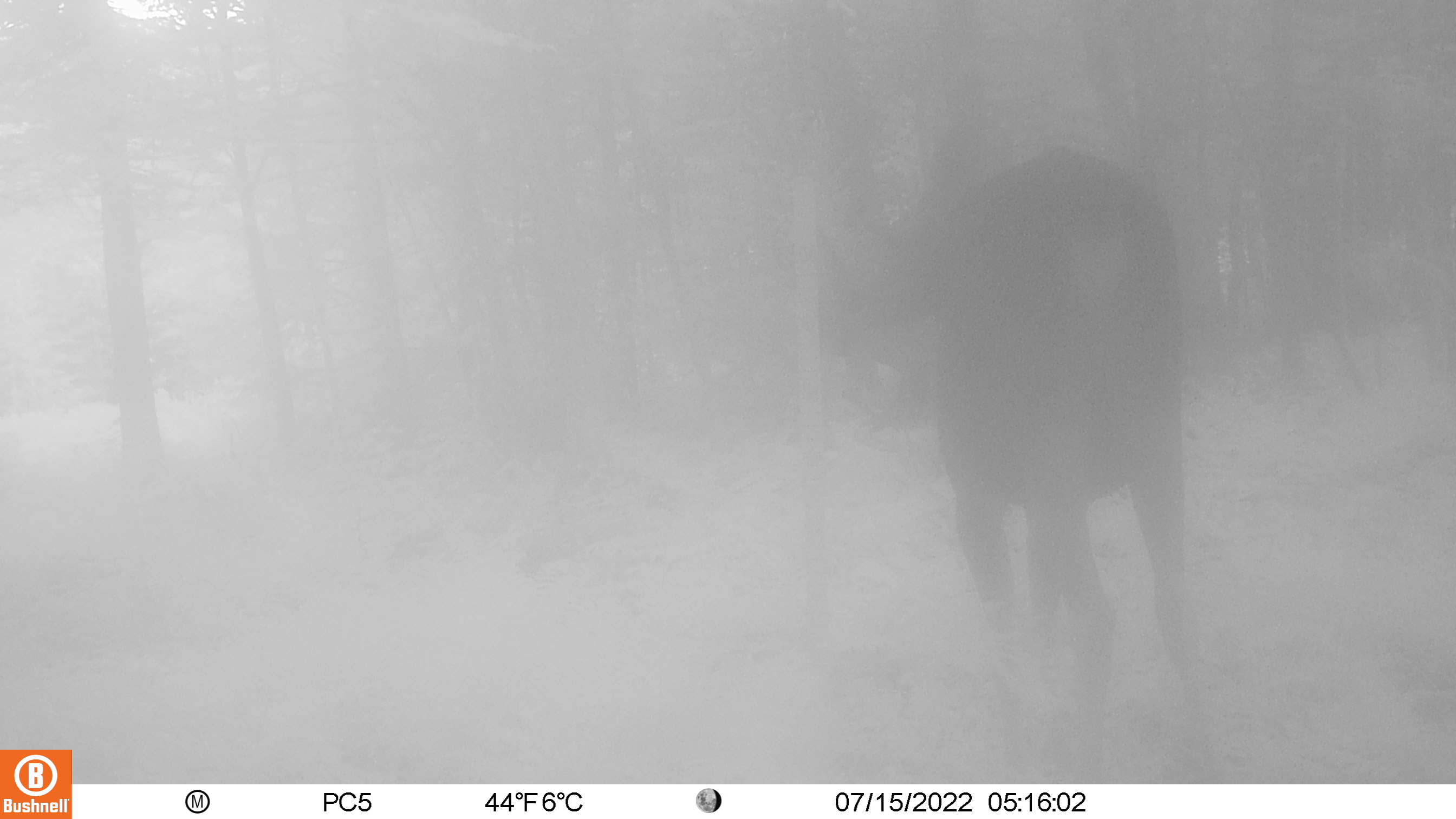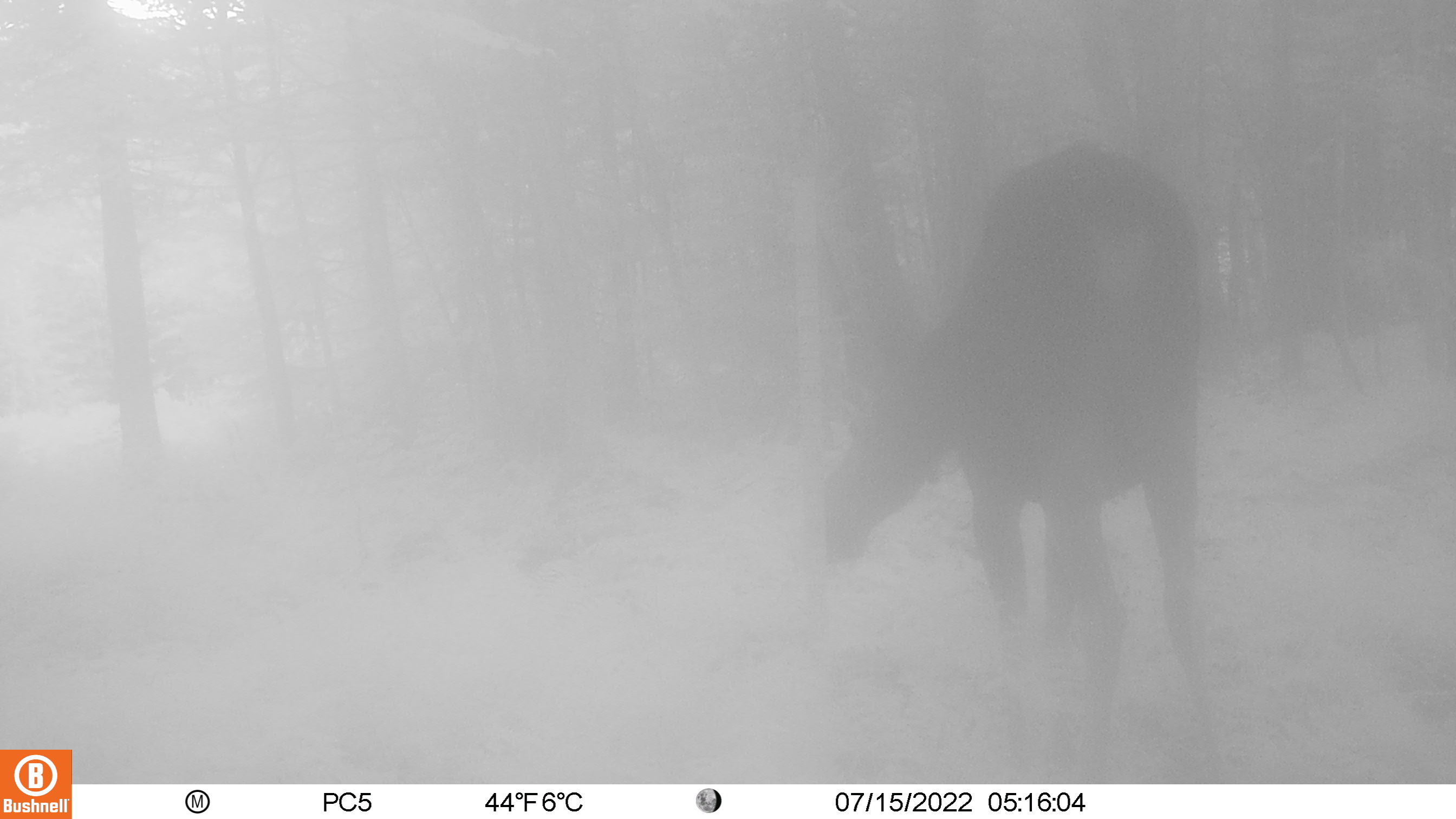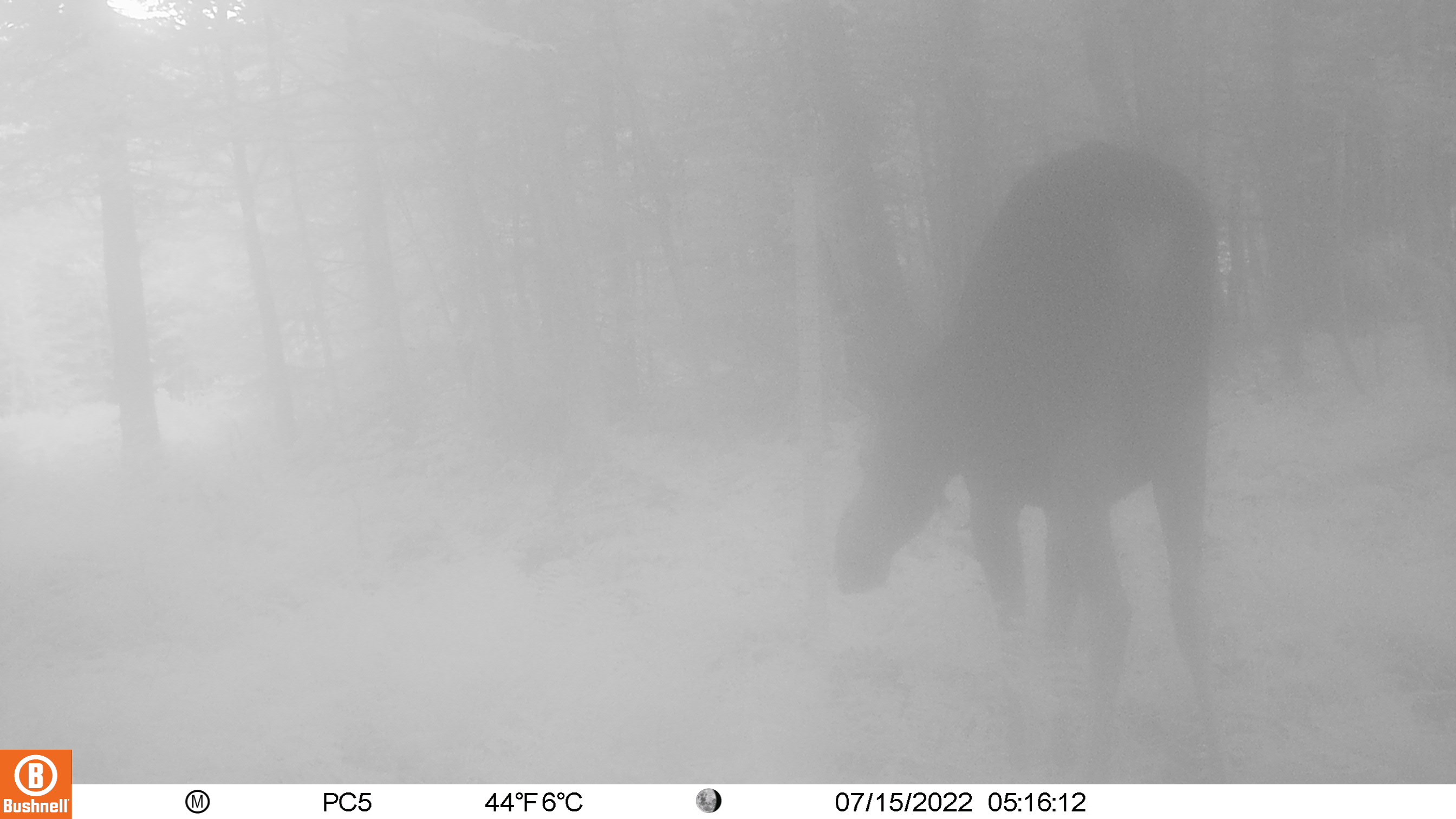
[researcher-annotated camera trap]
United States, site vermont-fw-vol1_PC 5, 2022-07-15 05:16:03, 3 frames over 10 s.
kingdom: Animalia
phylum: Chordata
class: Mammalia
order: Artiodactyla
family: Cervidae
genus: Alces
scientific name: Alces alces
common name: moose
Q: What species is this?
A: Moose (Alces alces).